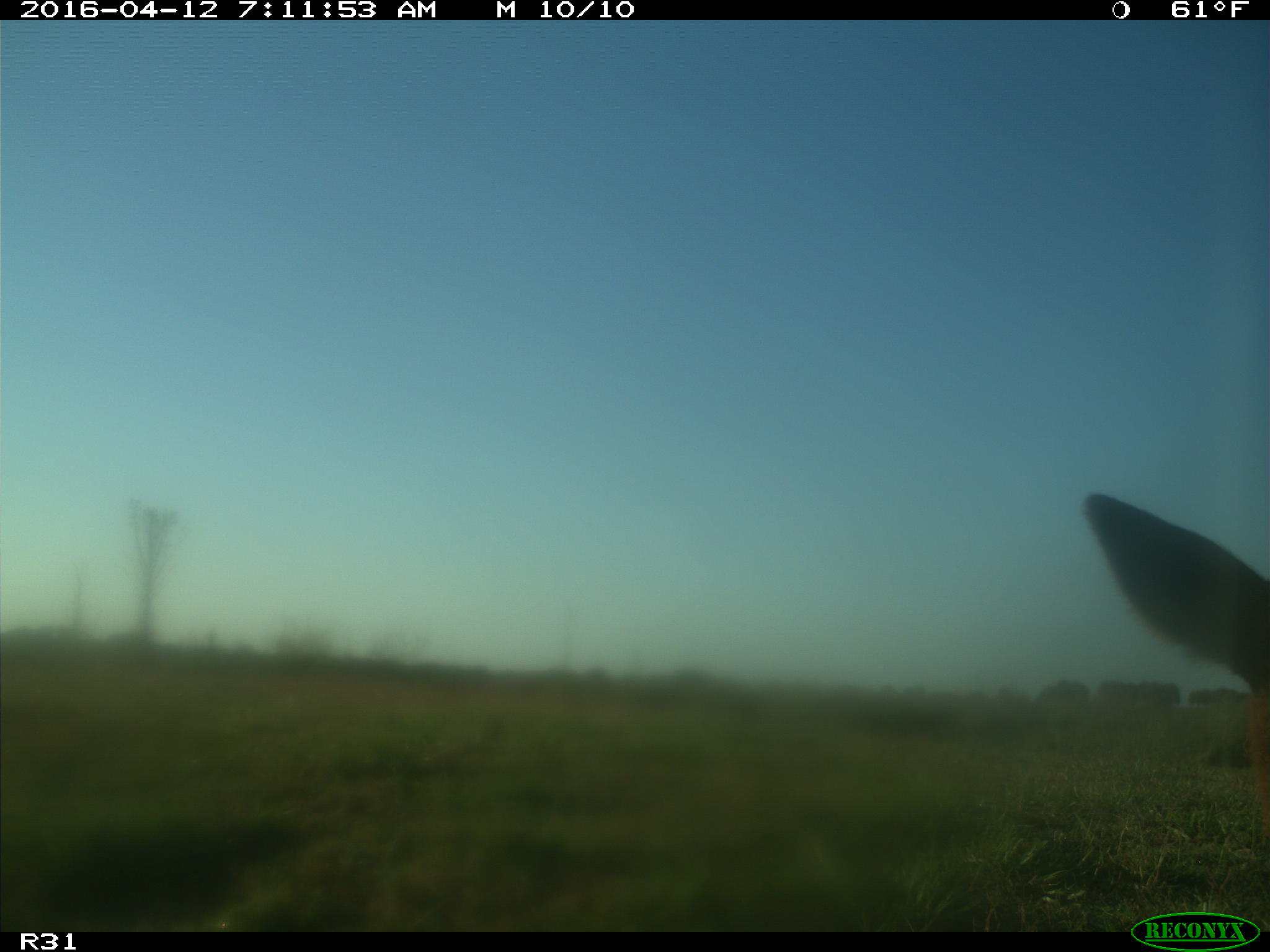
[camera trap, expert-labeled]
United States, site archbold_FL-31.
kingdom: Animalia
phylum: Chordata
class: Mammalia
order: Artiodactyla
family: Bovidae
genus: Bos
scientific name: Bos taurus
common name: domestic cow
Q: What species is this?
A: Bos taurus (domestic cow).